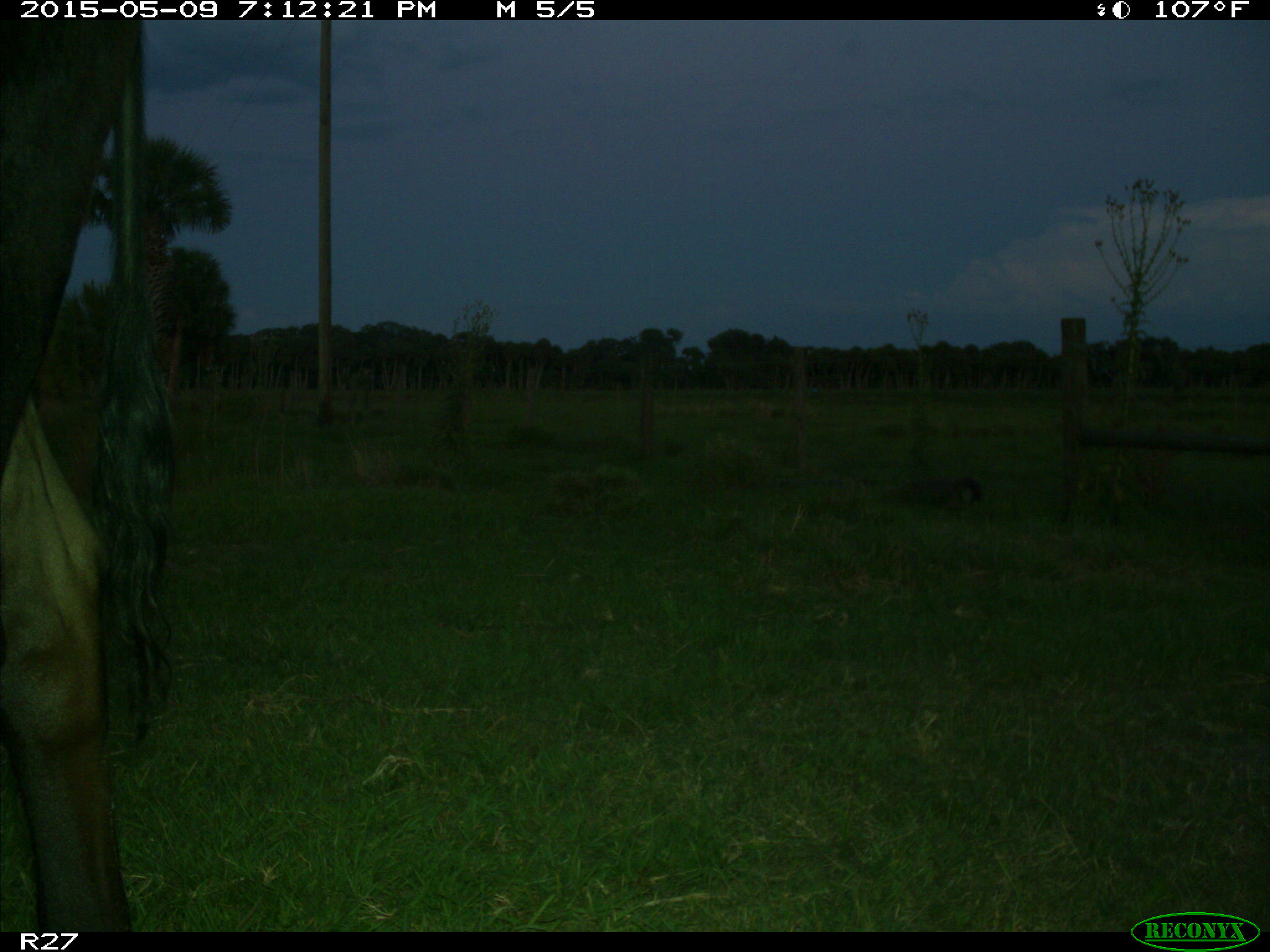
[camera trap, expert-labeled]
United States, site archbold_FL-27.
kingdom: Animalia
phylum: Chordata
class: Mammalia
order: Artiodactyla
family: Bovidae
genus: Bos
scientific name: Bos taurus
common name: domestic cow